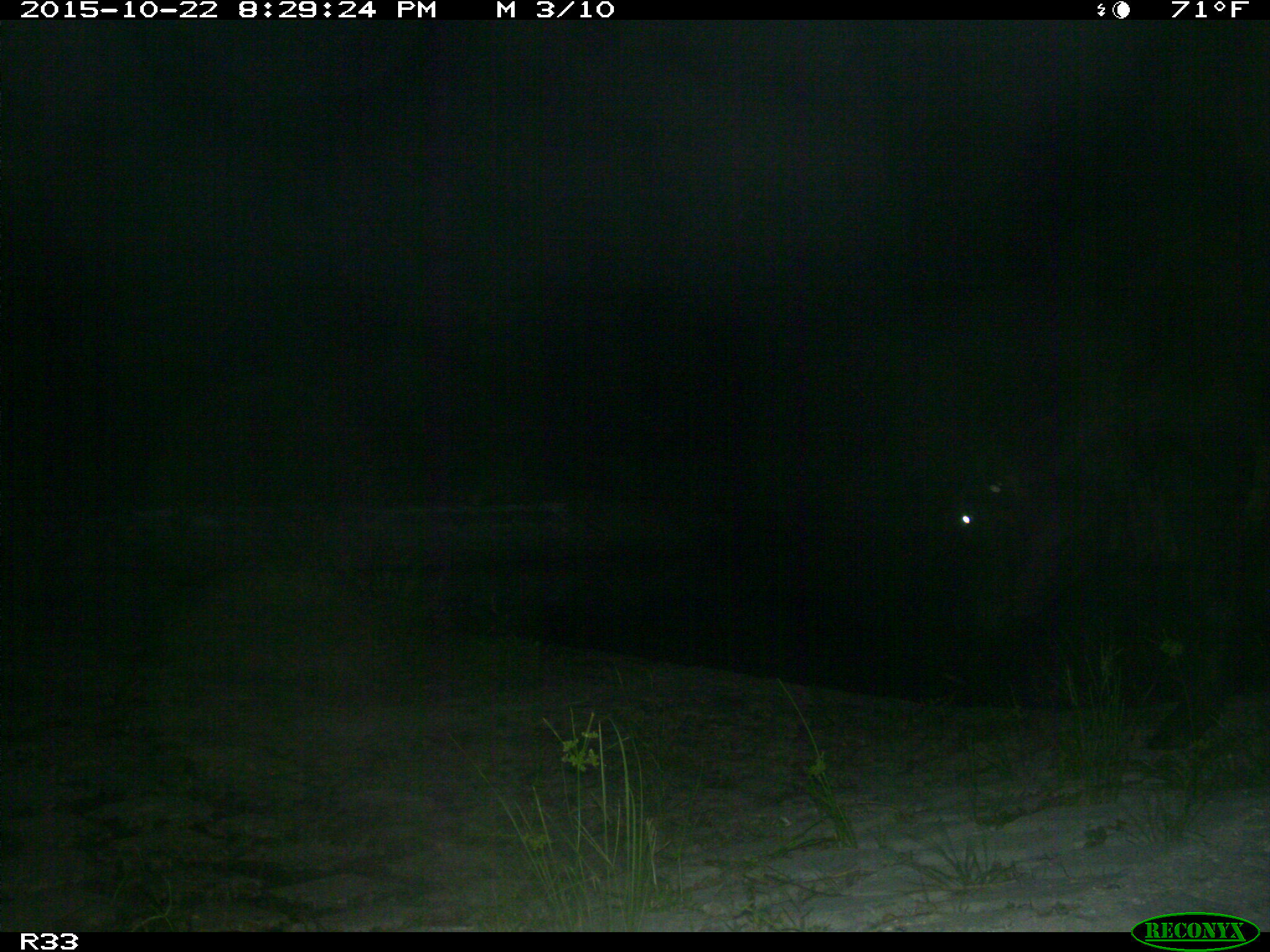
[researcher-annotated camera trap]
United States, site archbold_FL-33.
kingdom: Animalia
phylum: Chordata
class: Mammalia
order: Artiodactyla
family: Bovidae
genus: Bos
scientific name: Bos taurus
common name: domestic cow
Bos taurus (domestic cow).